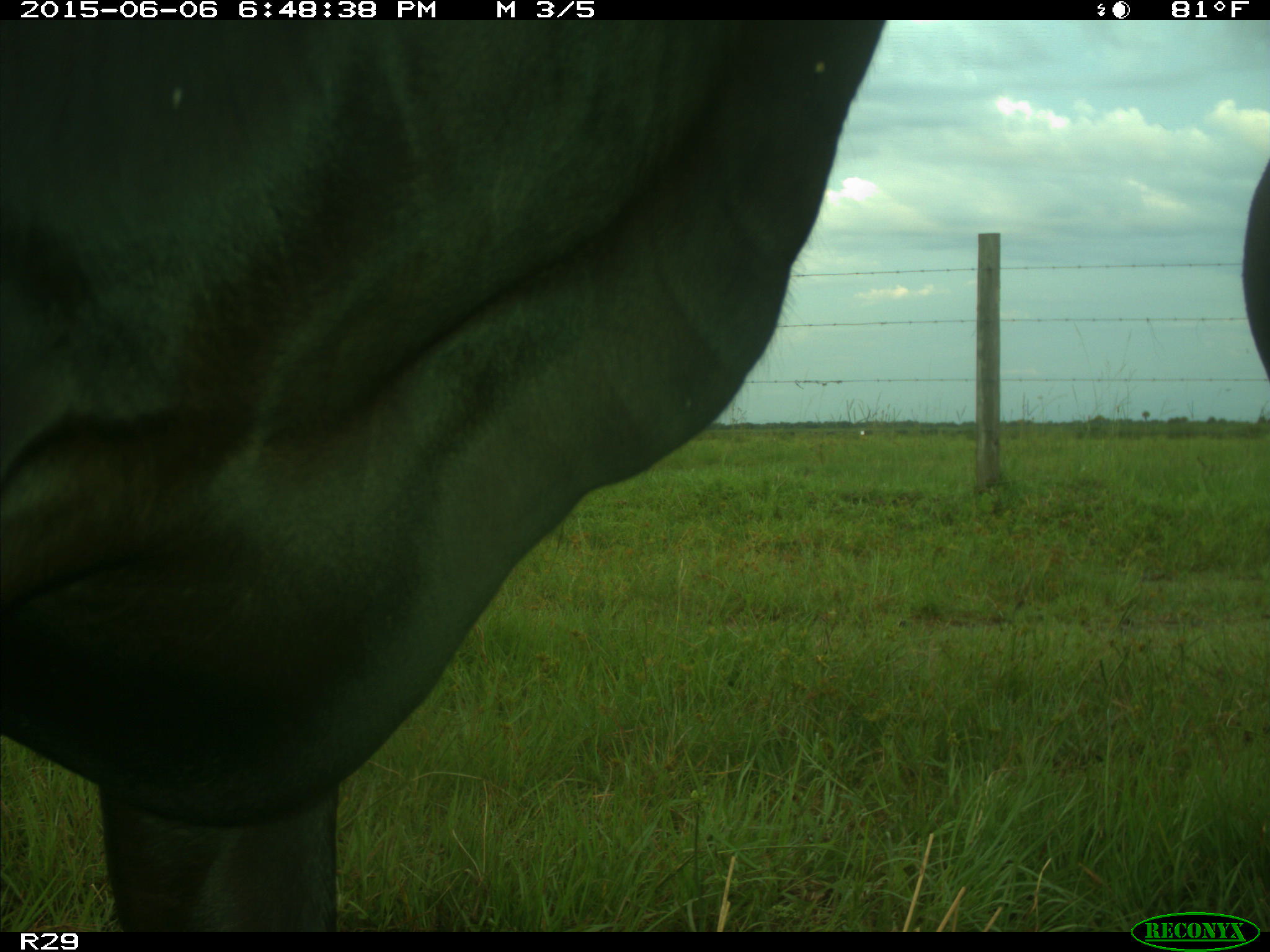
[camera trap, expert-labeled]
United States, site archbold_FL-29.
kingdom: Animalia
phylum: Chordata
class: Mammalia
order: Artiodactyla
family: Bovidae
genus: Bos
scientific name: Bos taurus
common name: domestic cow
Bos taurus (domestic cow).